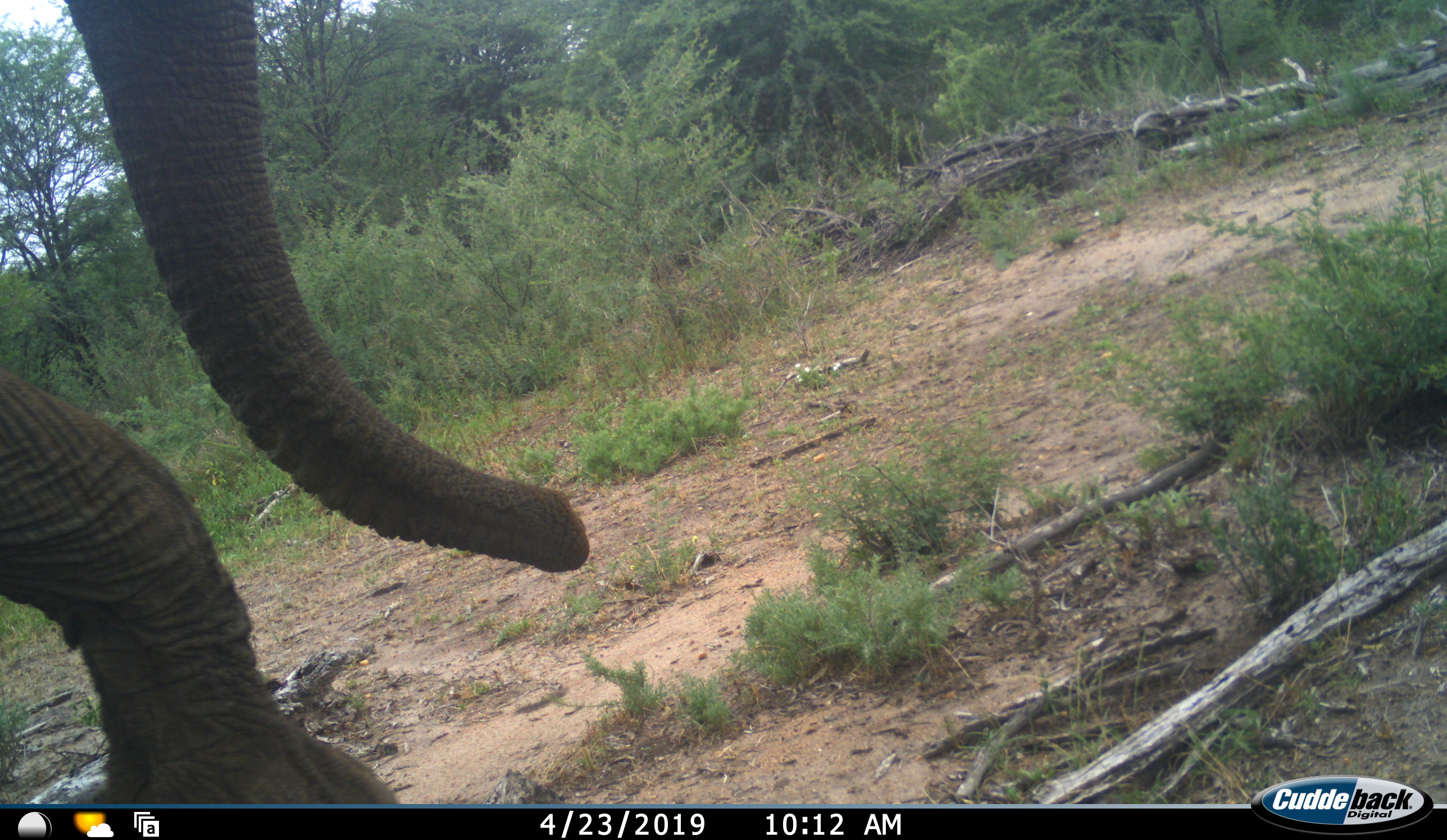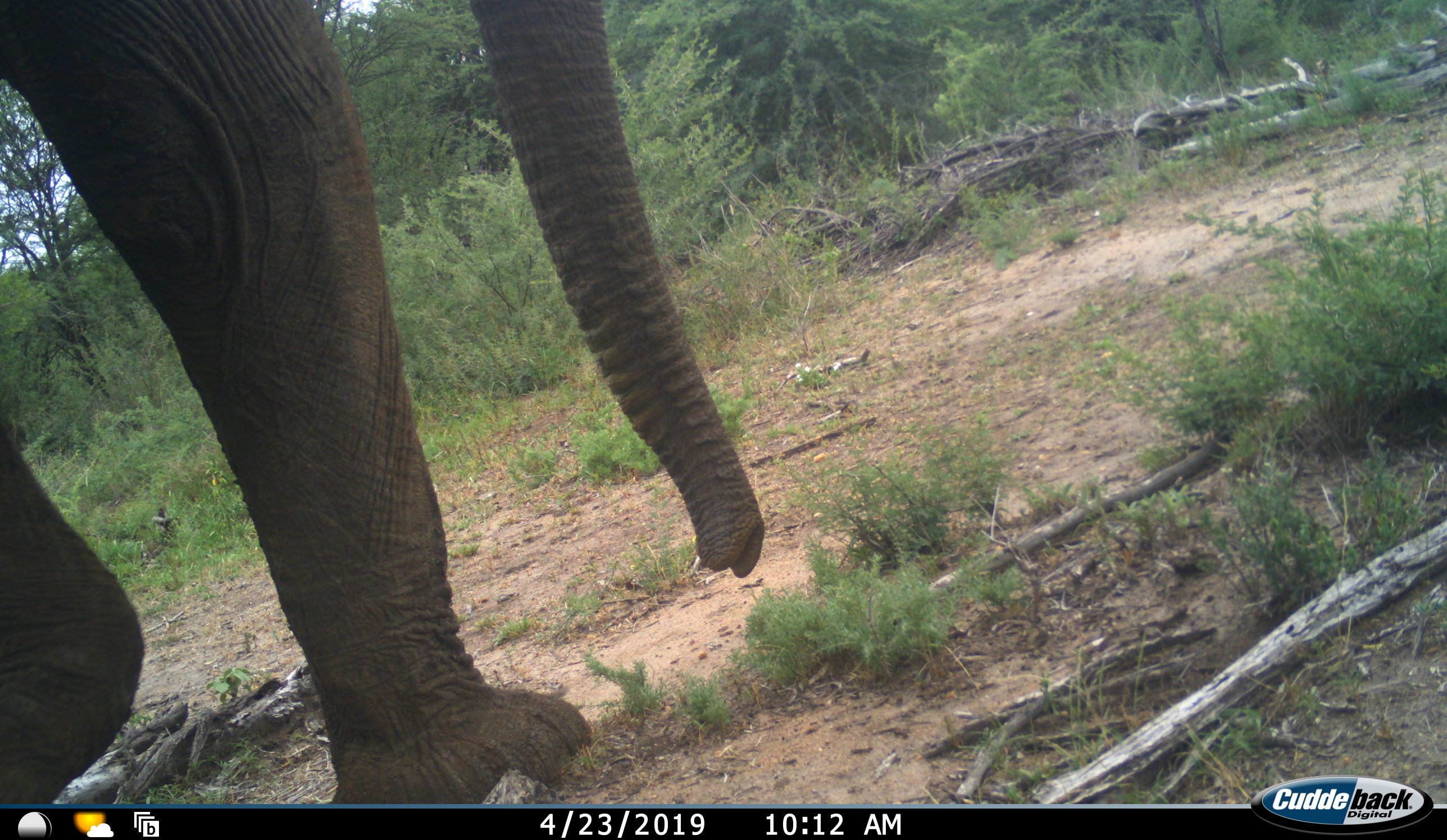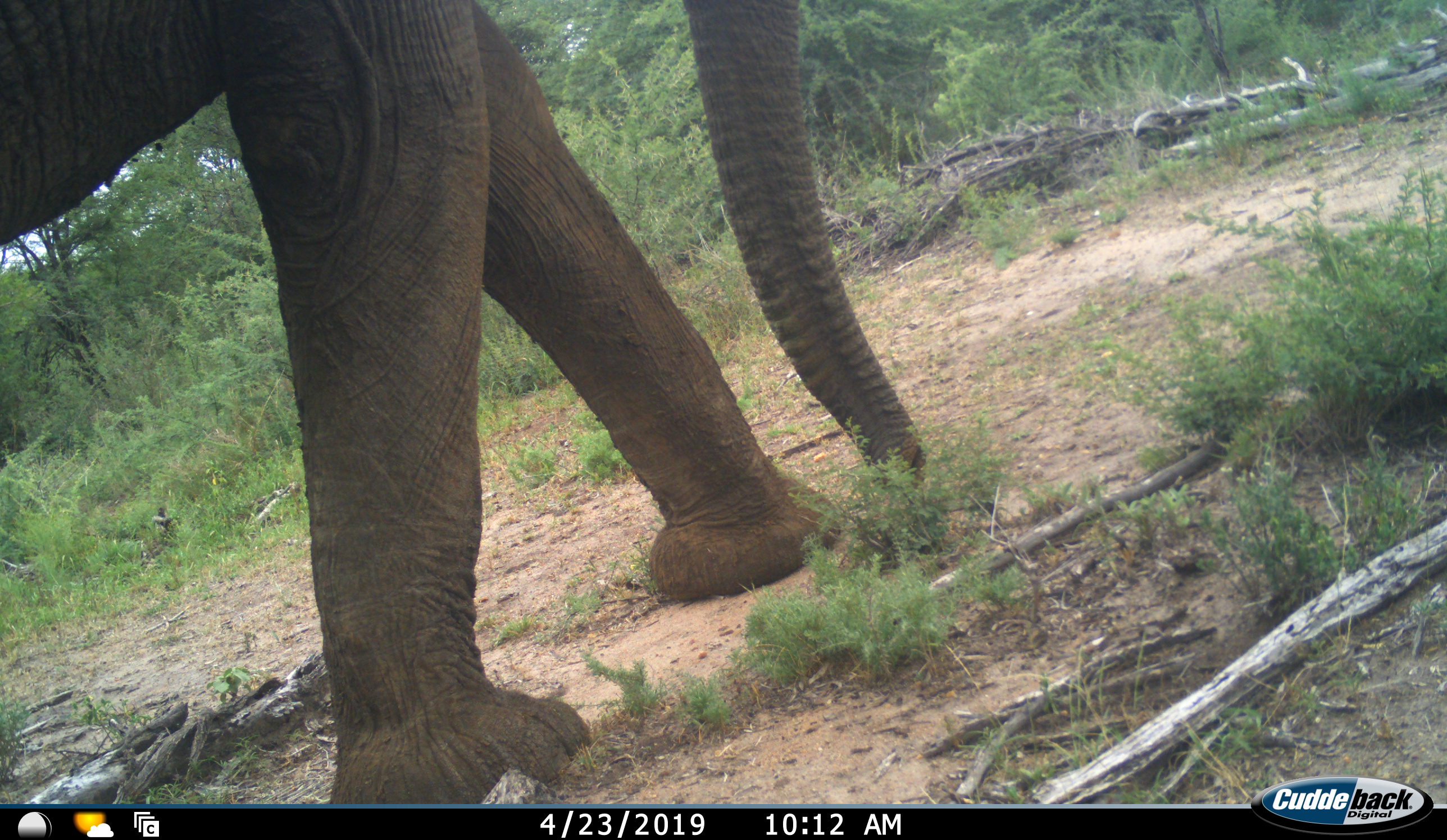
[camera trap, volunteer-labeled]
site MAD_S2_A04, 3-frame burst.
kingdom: Animalia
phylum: Chordata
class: Mammalia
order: Proboscidea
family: Elephantidae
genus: Loxodonta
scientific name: Loxodonta africana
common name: african bush elephant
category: elephant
Elephant (african bush elephant) (Loxodonta africana), count 1. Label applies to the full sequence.